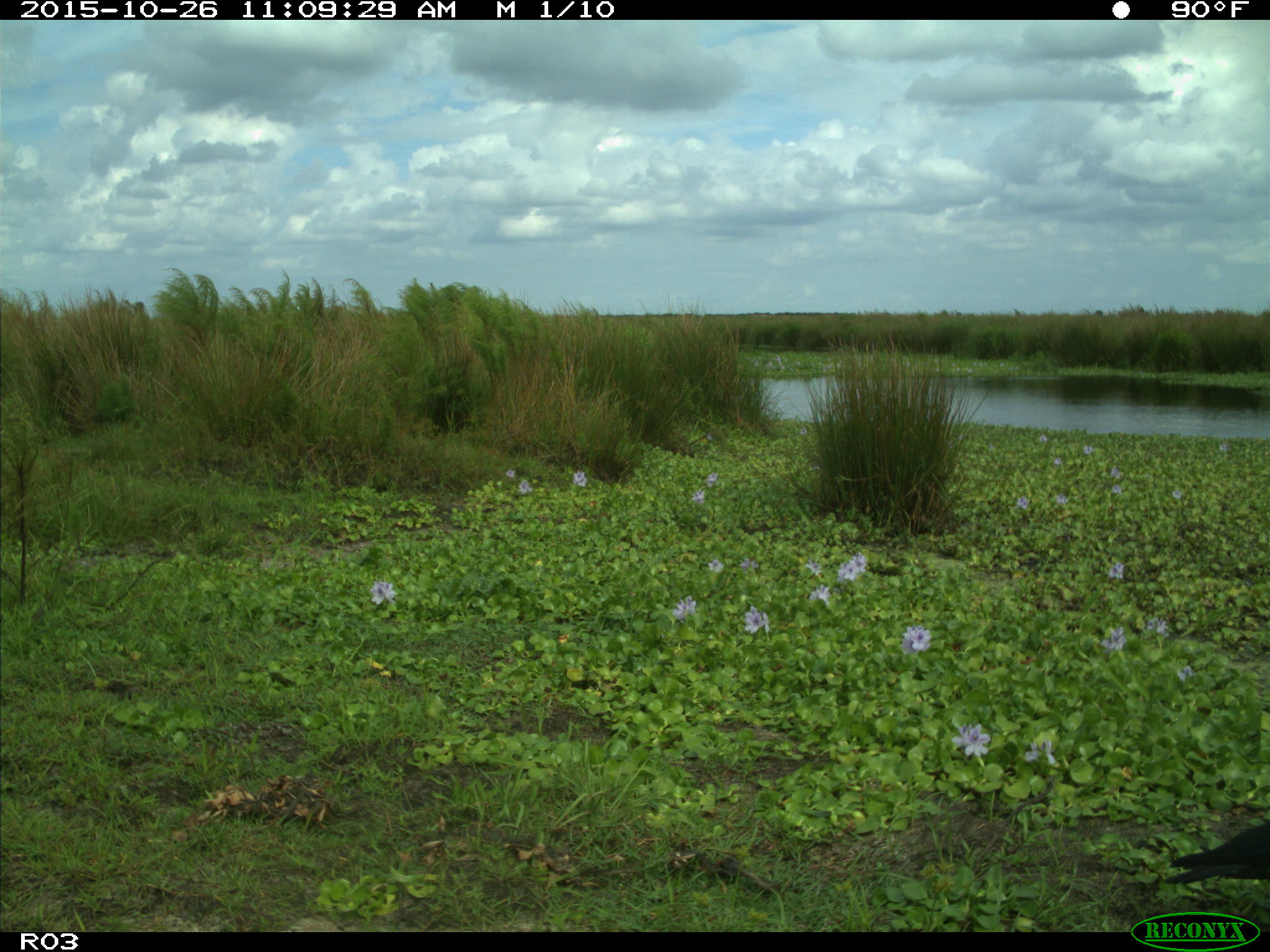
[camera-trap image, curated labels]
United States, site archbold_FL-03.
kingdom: Animalia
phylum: Chordata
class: Aves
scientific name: Aves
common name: birds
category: unidentified bird